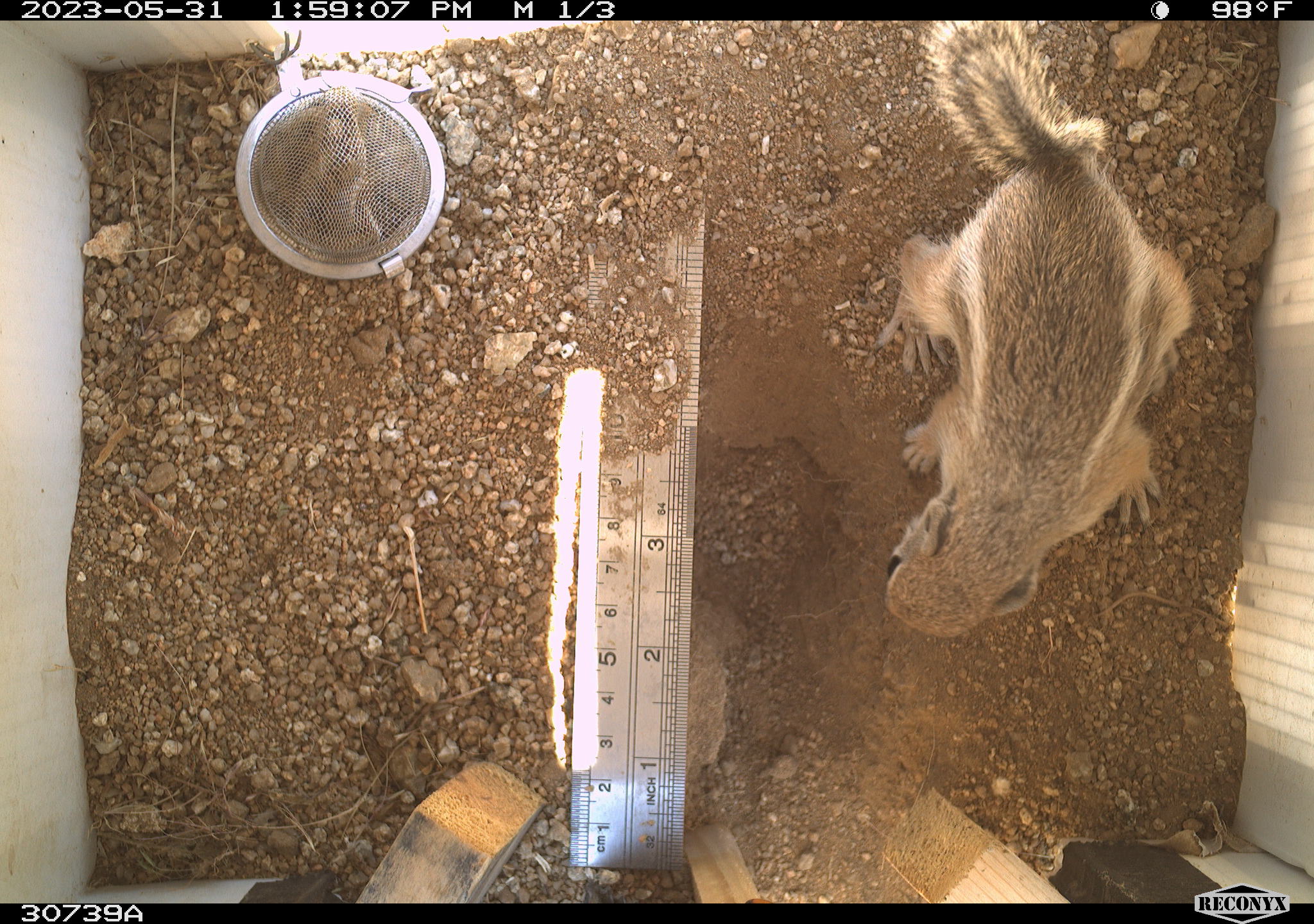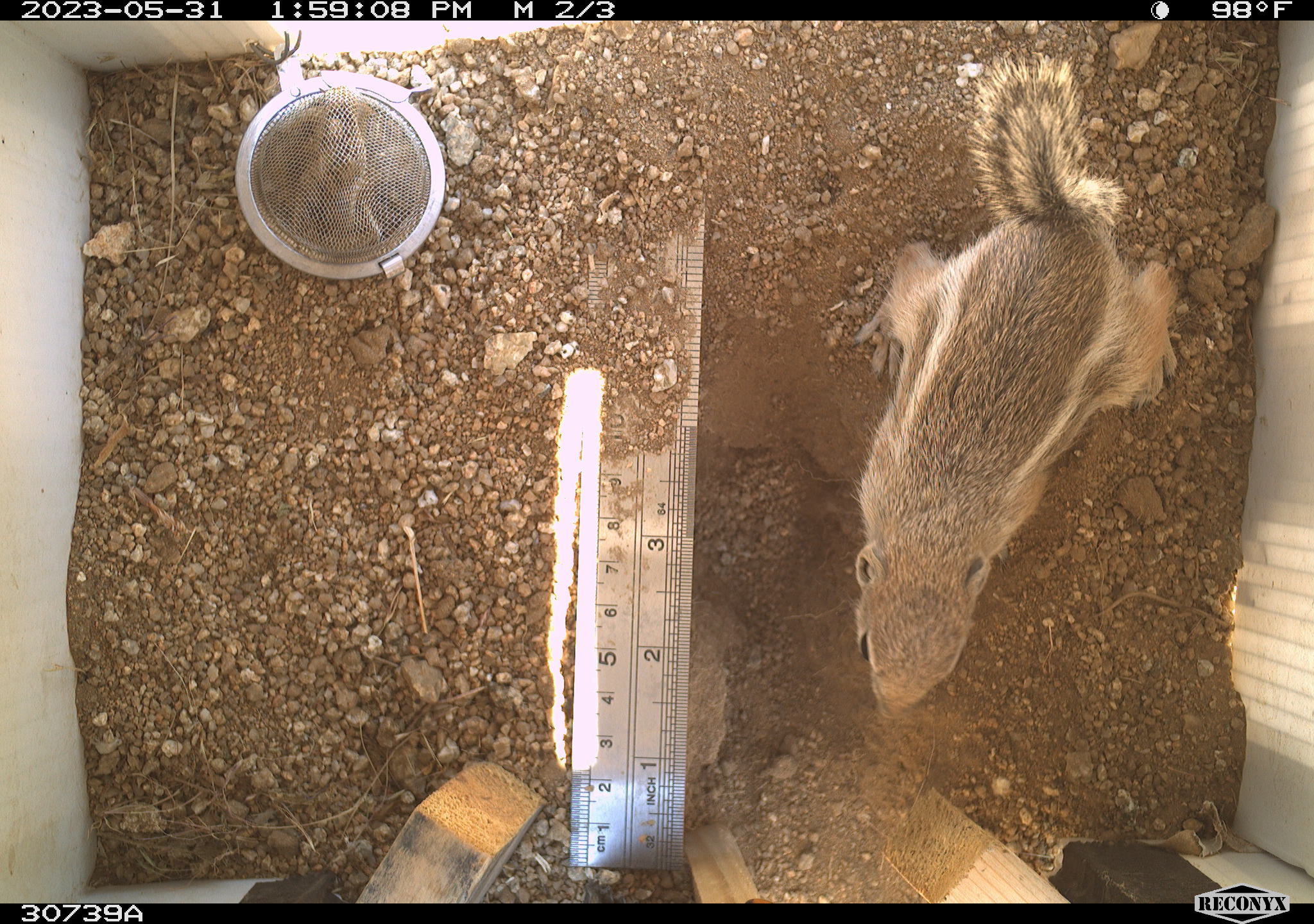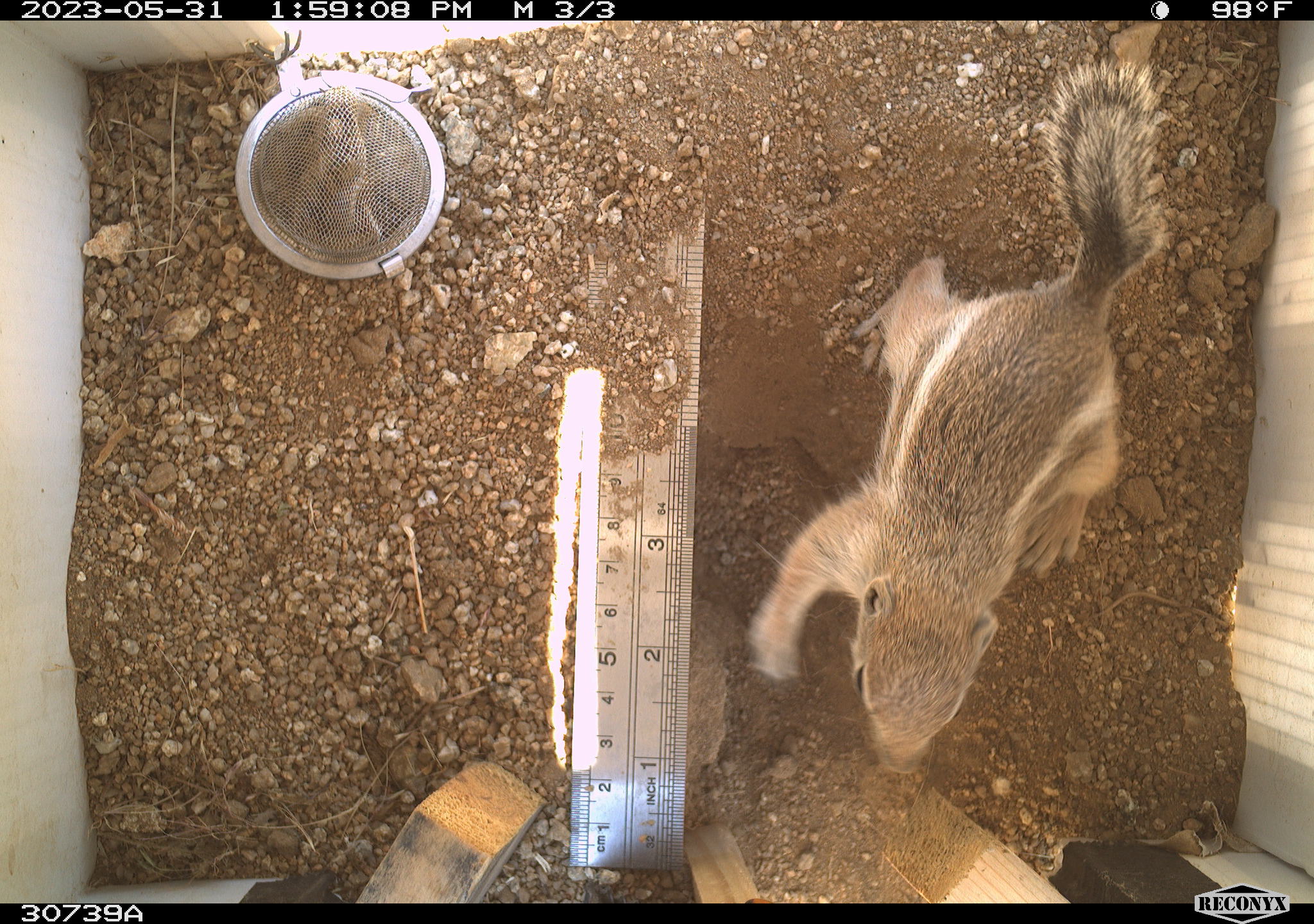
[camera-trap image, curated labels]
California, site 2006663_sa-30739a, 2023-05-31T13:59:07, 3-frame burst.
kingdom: Animalia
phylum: Chordata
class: Mammalia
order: Rodentia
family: Sciuridae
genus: Ammospermophilus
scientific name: Ammospermophilus leucurus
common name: white-tailed antelope squirrel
White-tailed antelope squirrel (Ammospermophilus leucurus).